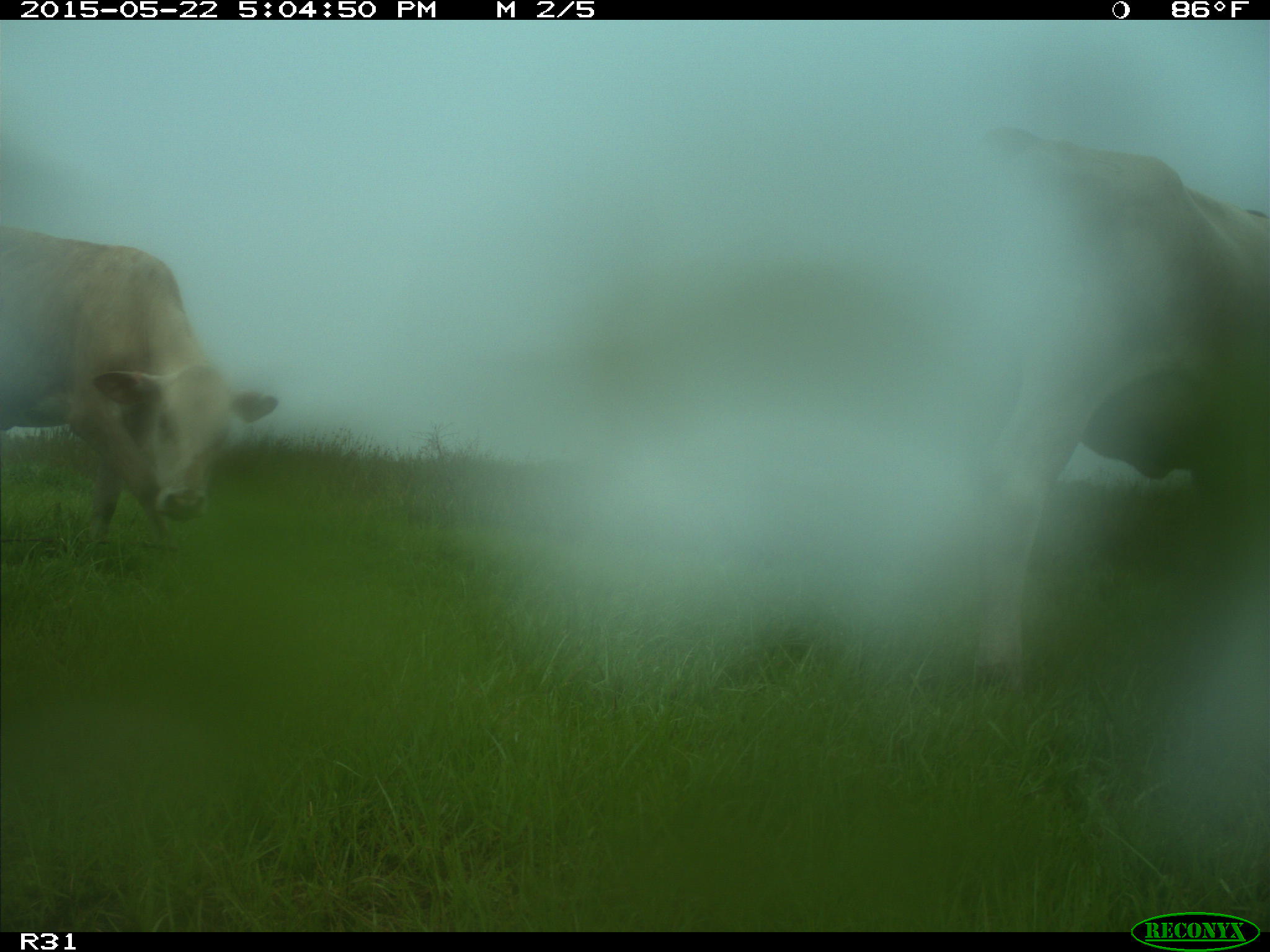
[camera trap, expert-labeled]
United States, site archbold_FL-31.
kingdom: Animalia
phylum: Chordata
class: Mammalia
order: Artiodactyla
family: Bovidae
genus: Bos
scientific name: Bos taurus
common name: domestic cow